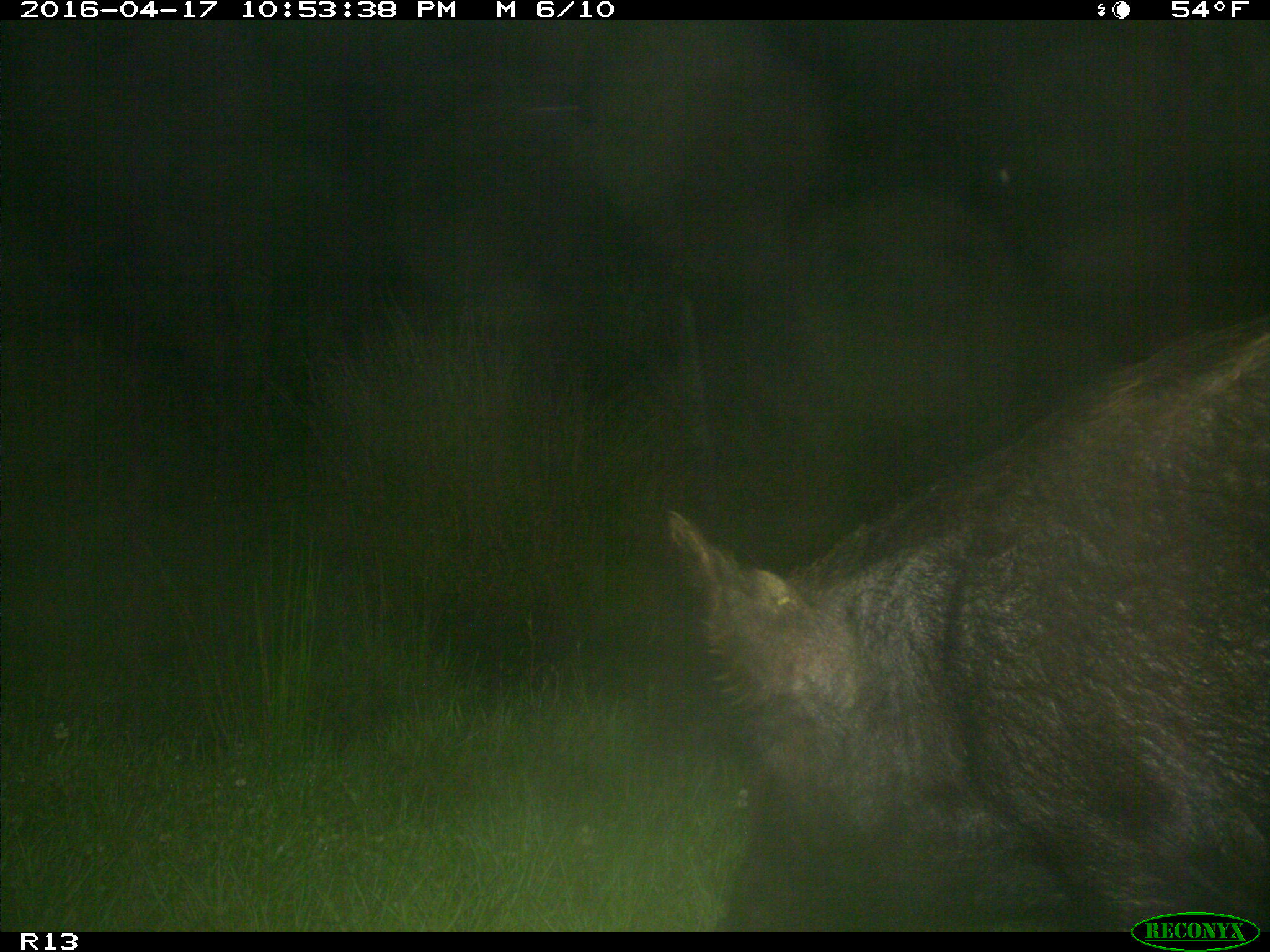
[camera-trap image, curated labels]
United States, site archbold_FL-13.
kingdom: Animalia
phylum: Chordata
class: Mammalia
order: Artiodactyla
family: Suidae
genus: Sus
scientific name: Sus scrofa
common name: wild boar